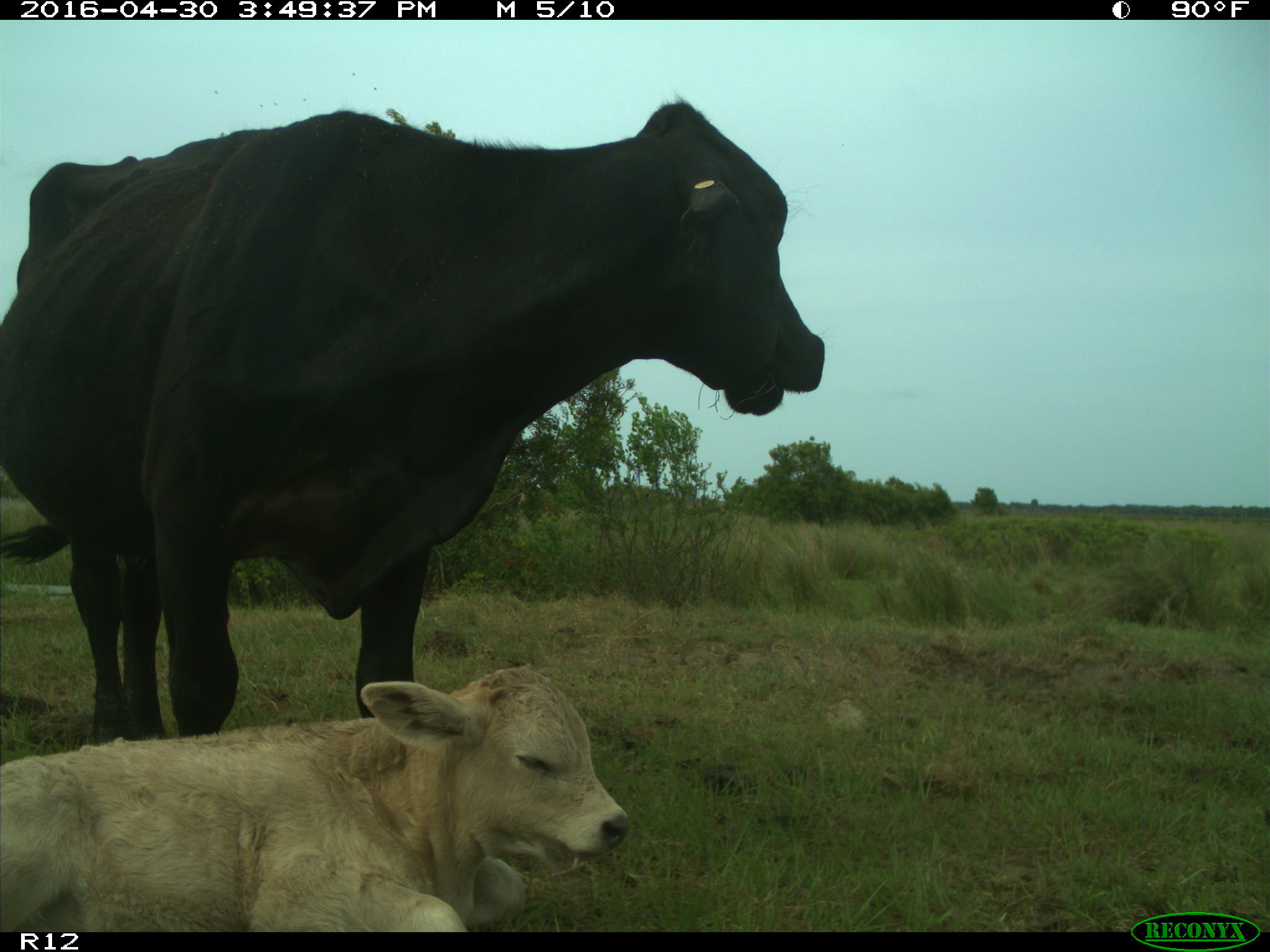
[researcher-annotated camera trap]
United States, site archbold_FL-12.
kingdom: Animalia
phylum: Chordata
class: Mammalia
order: Artiodactyla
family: Bovidae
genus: Bos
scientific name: Bos taurus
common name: domestic cow